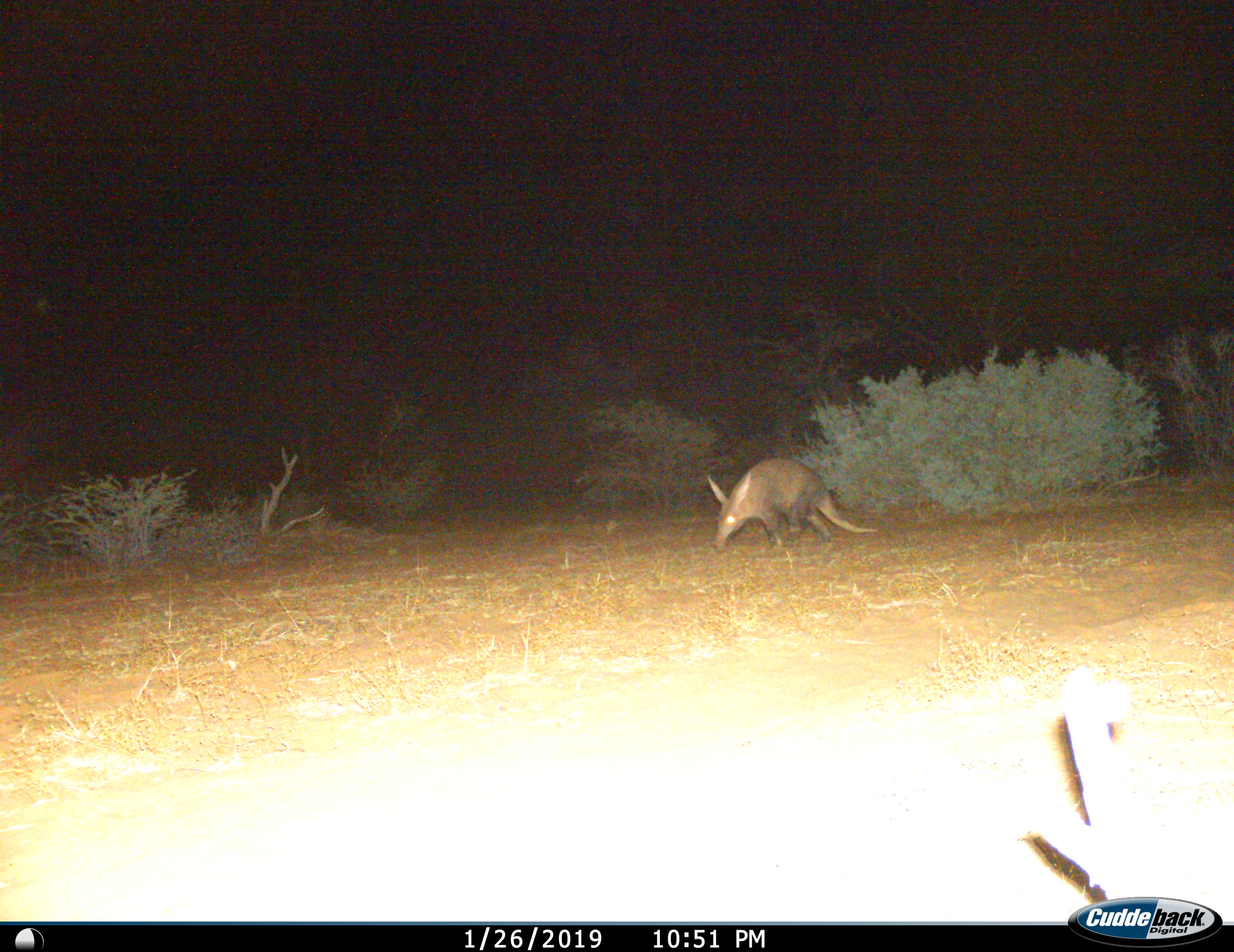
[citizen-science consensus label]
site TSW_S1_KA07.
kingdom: Animalia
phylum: Chordata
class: Mammalia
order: Tubulidentata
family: Orycteropodidae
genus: Orycteropus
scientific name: Orycteropus afer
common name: aardvark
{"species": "aardvark (Orycteropus afer)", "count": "1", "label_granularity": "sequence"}